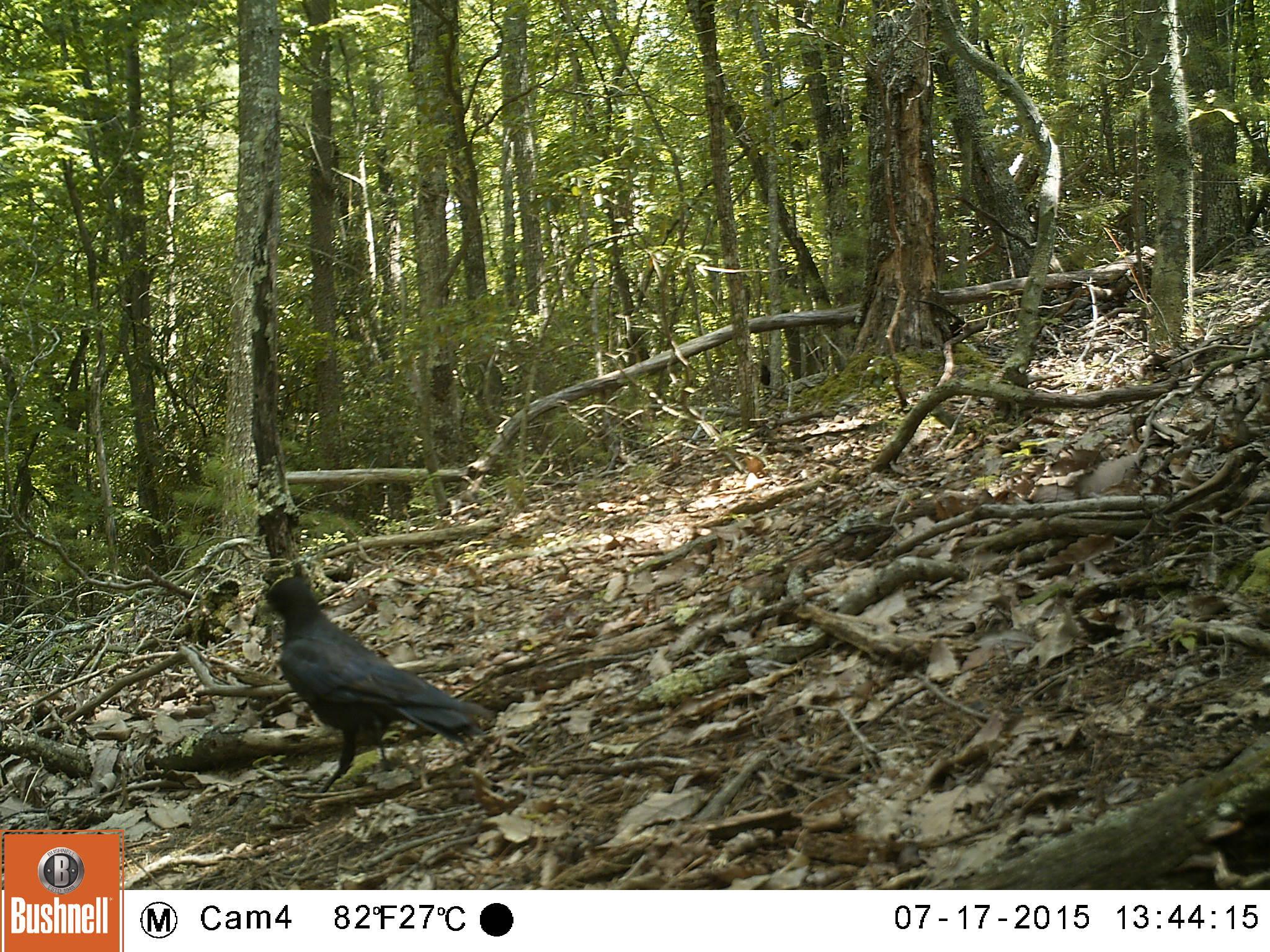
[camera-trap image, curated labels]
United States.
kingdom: Animalia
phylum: Chordata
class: Aves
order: Passeriformes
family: Corvidae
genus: Corvus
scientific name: Corvus brachyrhynchos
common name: american crow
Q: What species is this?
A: American Crow (Corvus brachyrhynchos).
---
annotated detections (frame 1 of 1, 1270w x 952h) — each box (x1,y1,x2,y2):
American Crow: (248,567,498,794)